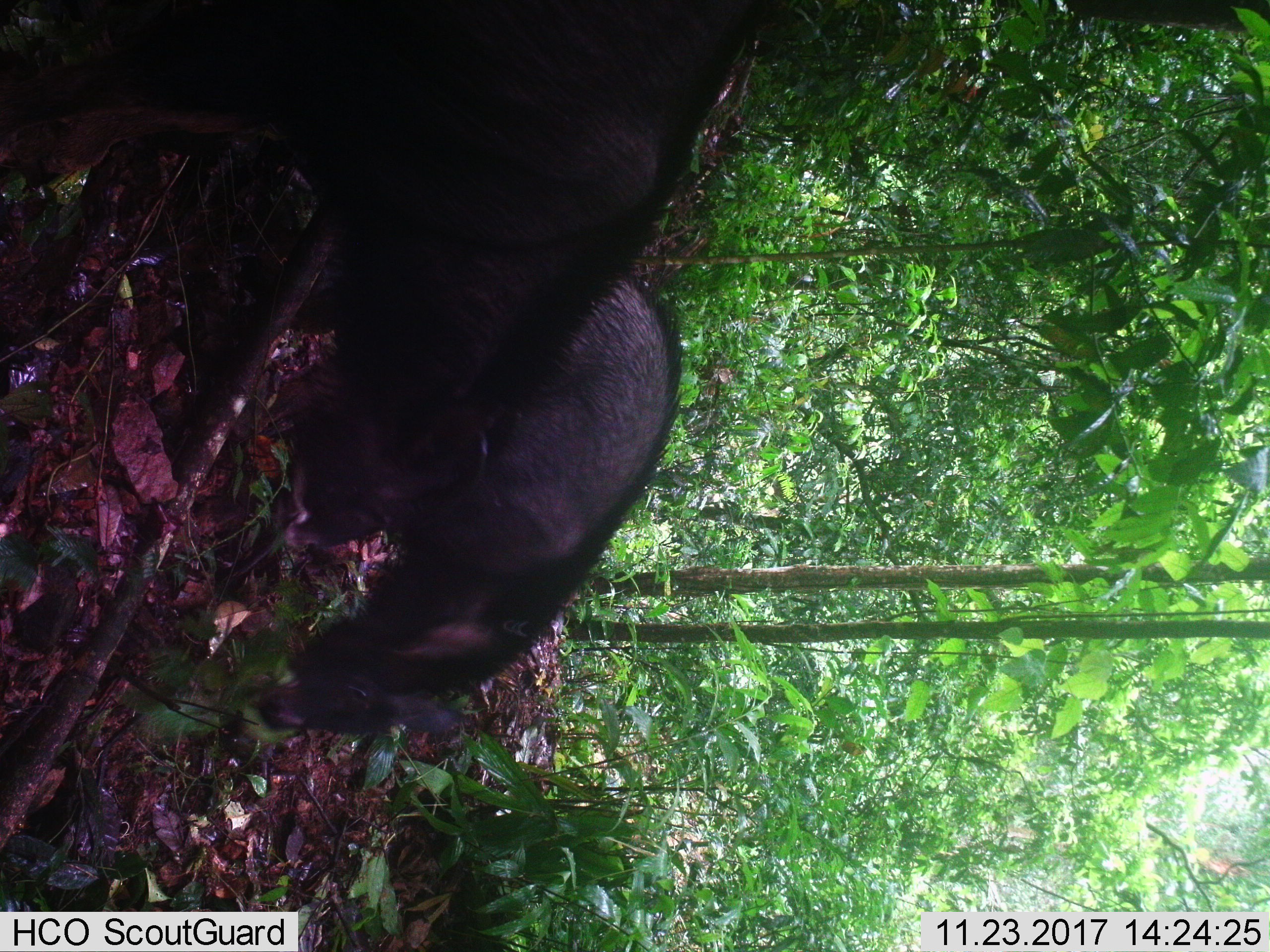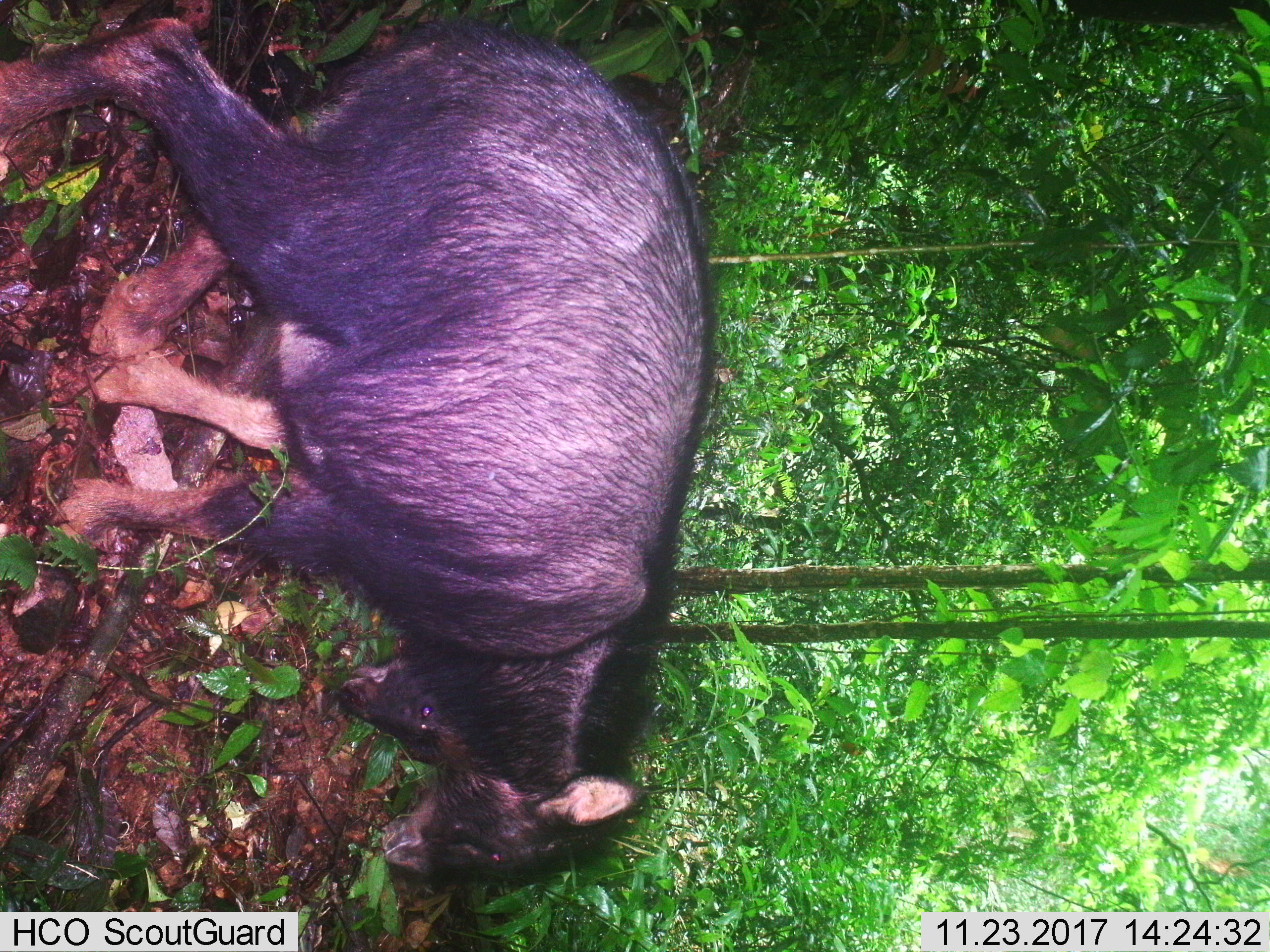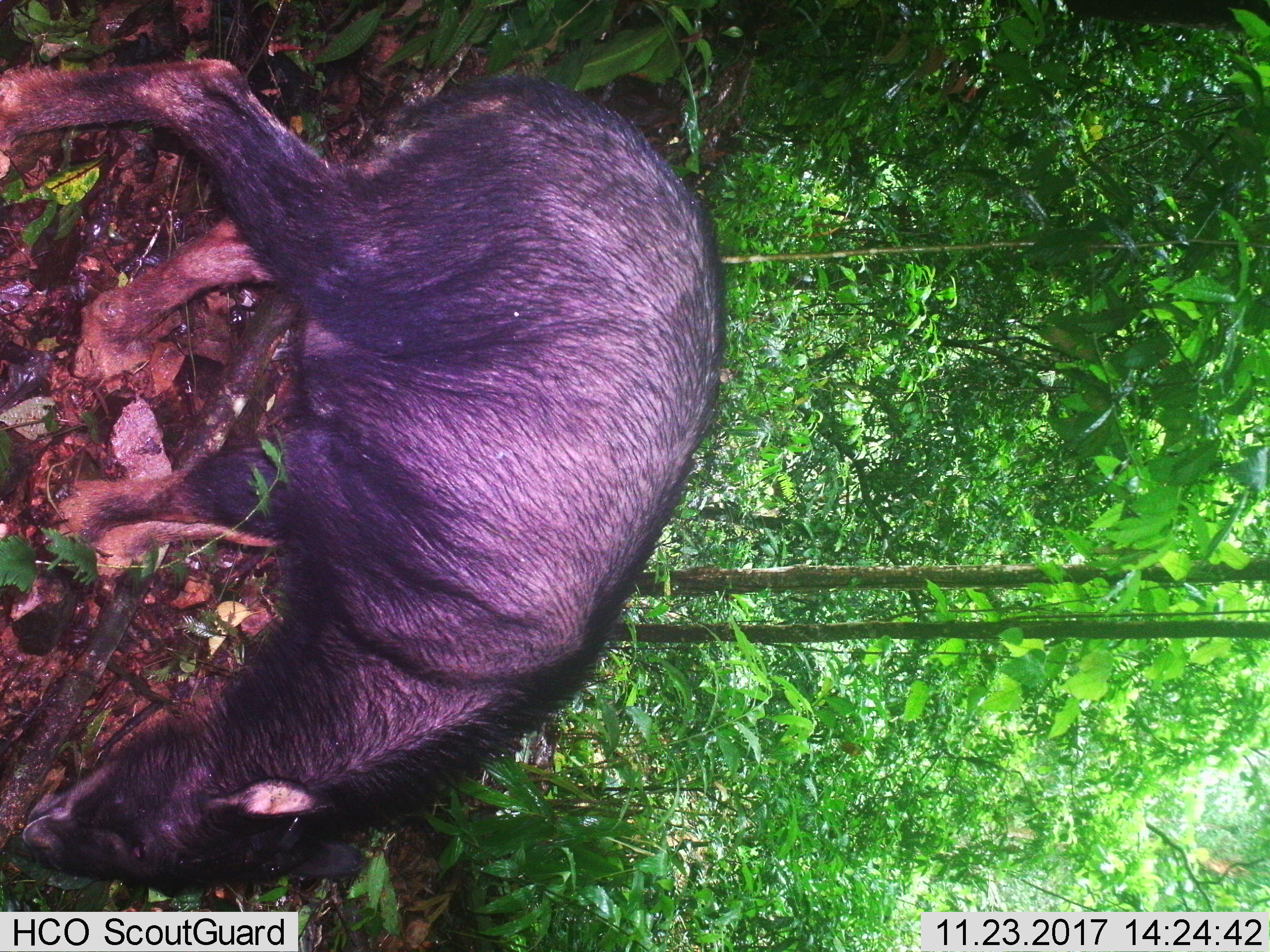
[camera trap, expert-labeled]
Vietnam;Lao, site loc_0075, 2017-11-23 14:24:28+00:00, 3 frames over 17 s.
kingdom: Animalia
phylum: Chordata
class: Mammalia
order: Artiodactyla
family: Bovidae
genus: Capricornis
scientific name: Capricornis sumatraensis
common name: chinese serow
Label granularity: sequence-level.